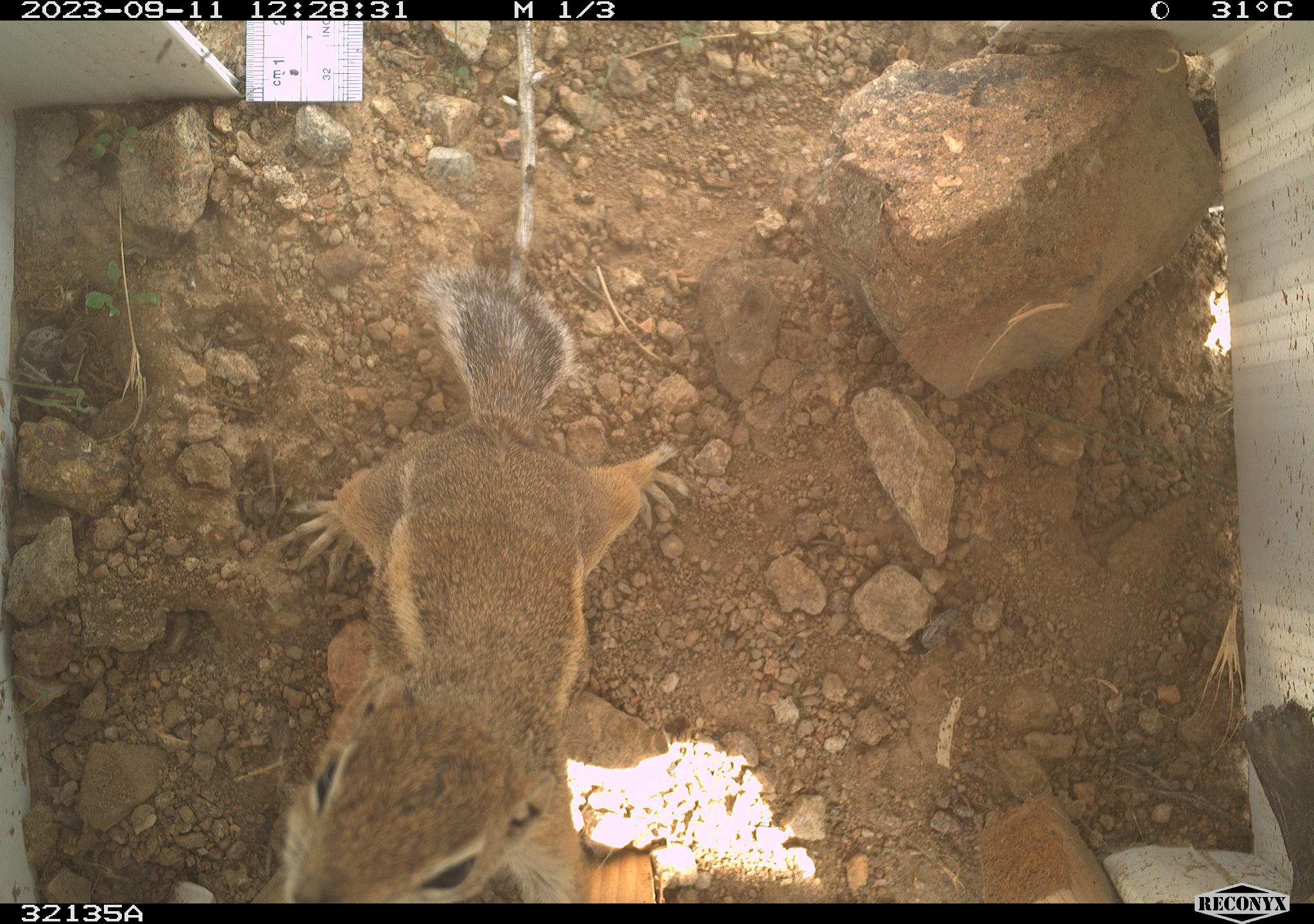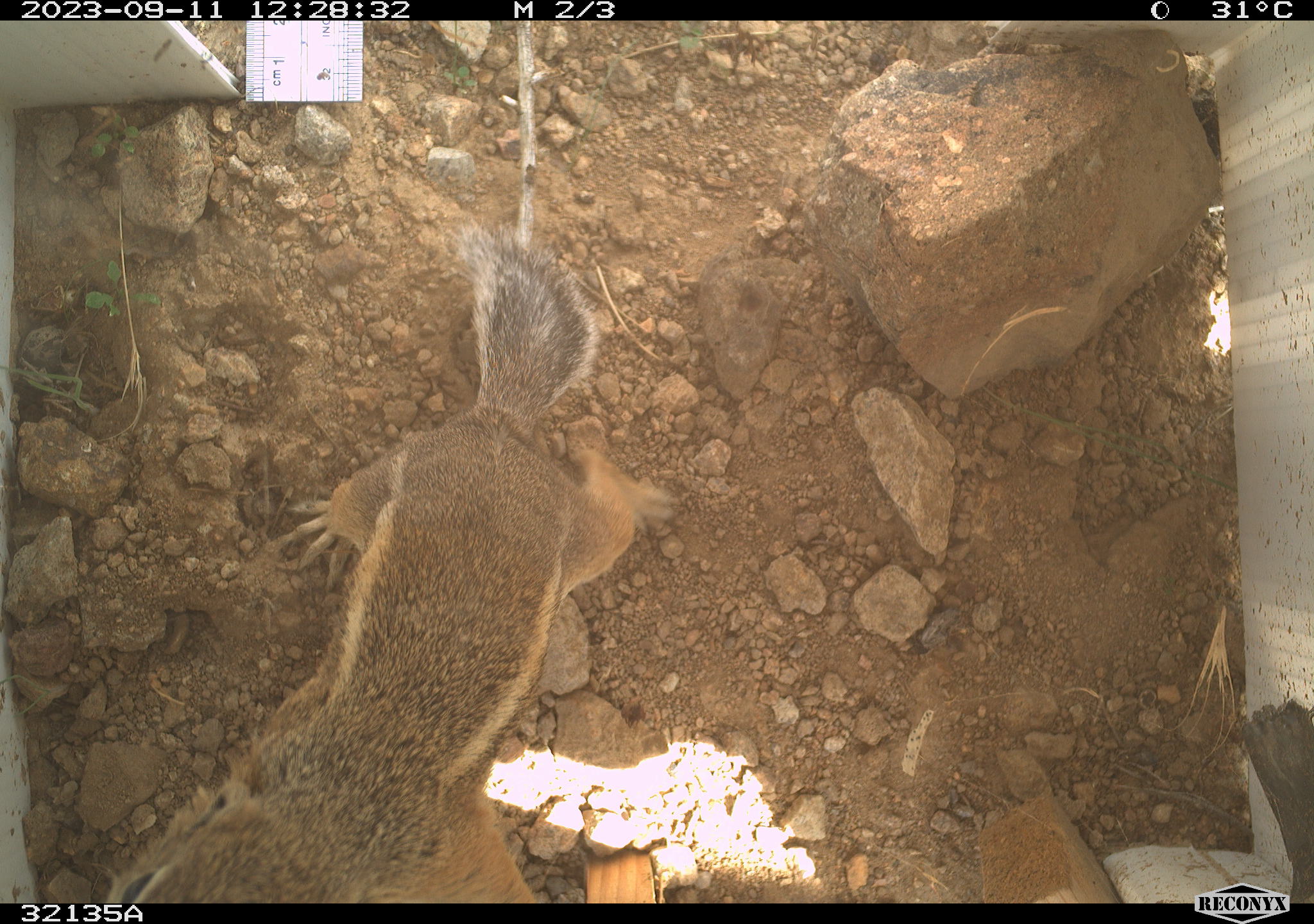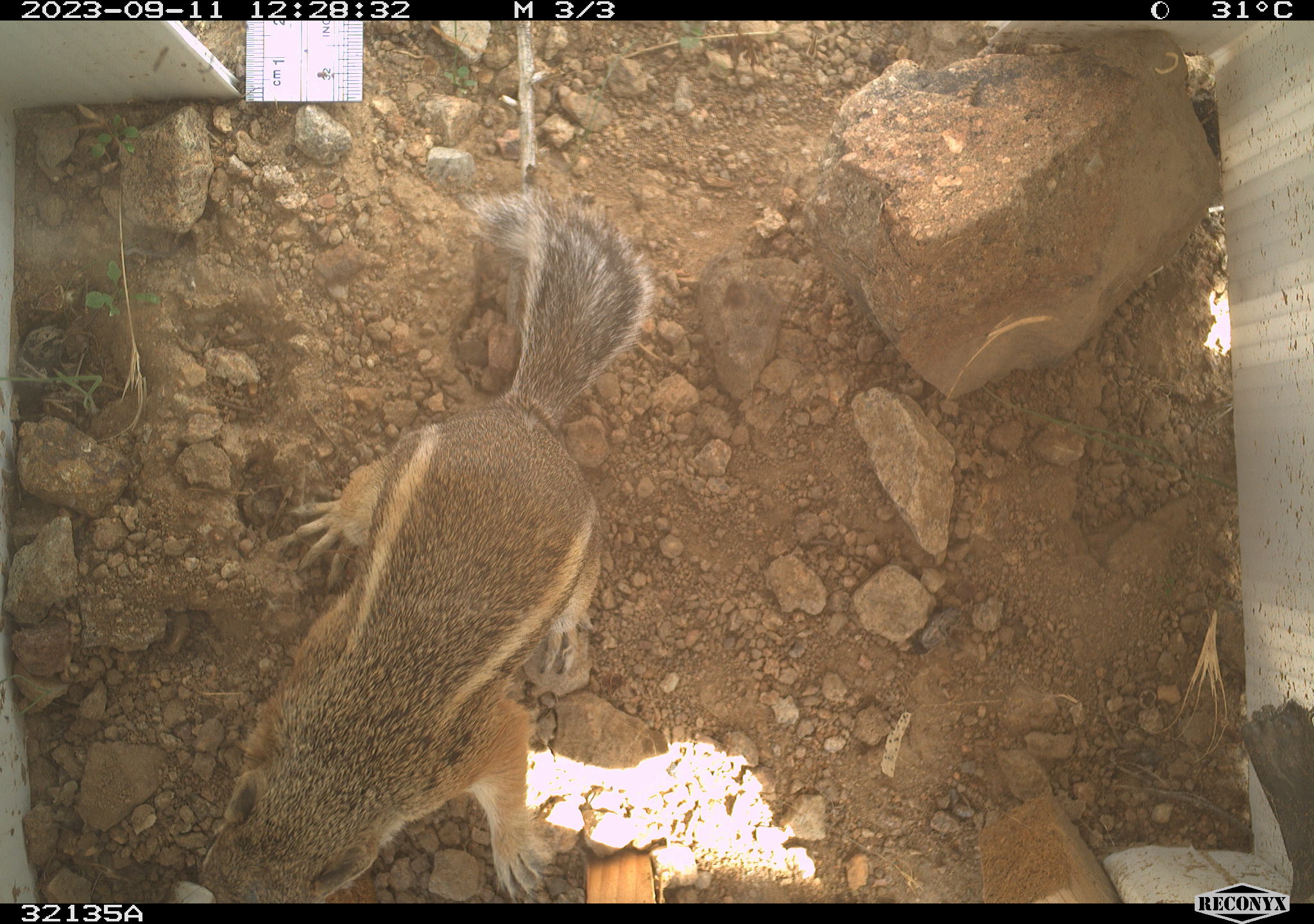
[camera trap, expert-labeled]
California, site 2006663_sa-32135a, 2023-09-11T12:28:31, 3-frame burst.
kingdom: Animalia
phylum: Chordata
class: Mammalia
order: Rodentia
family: Sciuridae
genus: Ammospermophilus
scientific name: Ammospermophilus leucurus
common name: white-tailed antelope squirrel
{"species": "white-tailed antelope squirrel (Ammospermophilus leucurus)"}